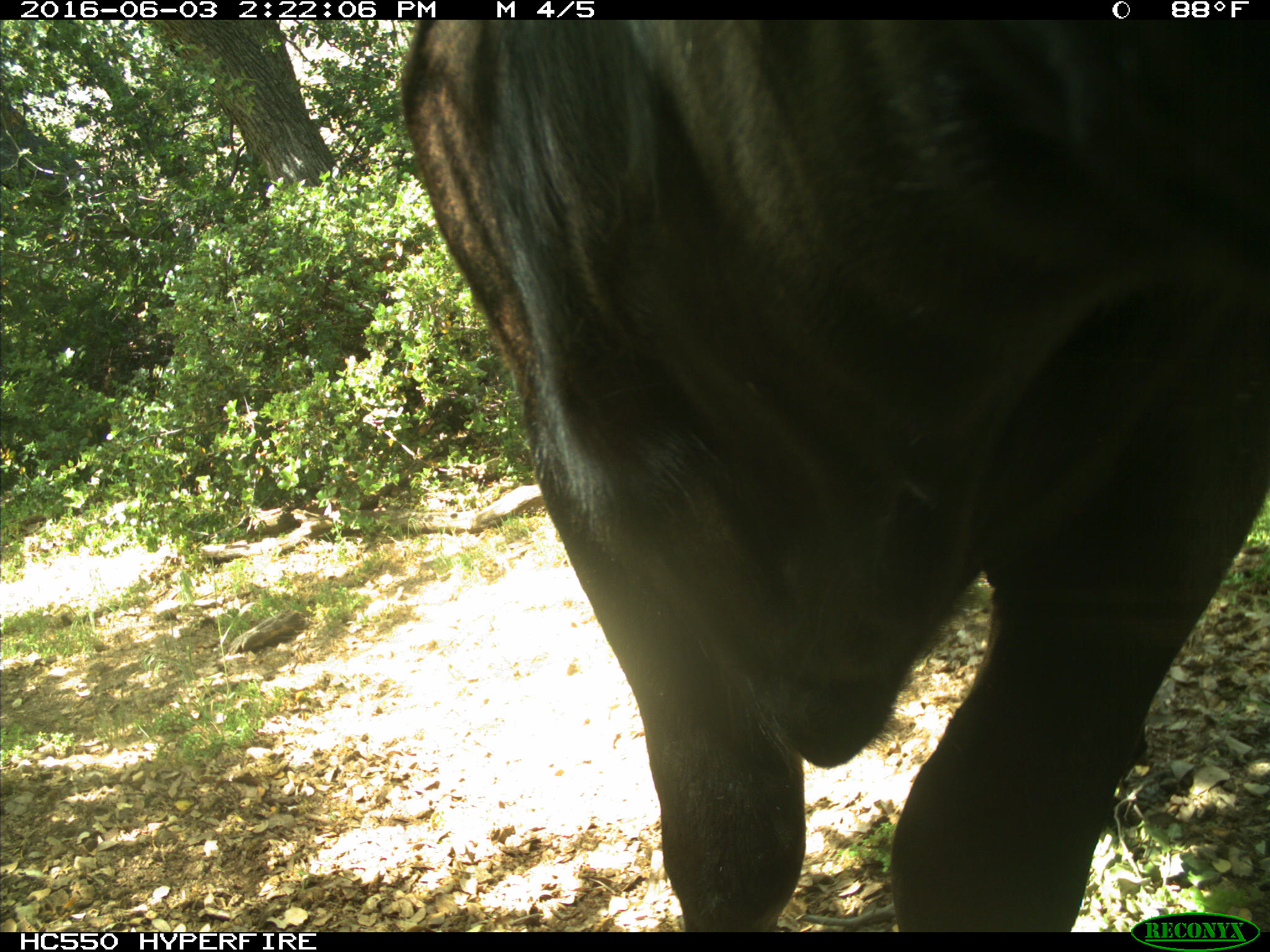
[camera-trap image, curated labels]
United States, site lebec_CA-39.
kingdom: Animalia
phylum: Chordata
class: Mammalia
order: Artiodactyla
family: Bovidae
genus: Bos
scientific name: Bos taurus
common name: domestic cow